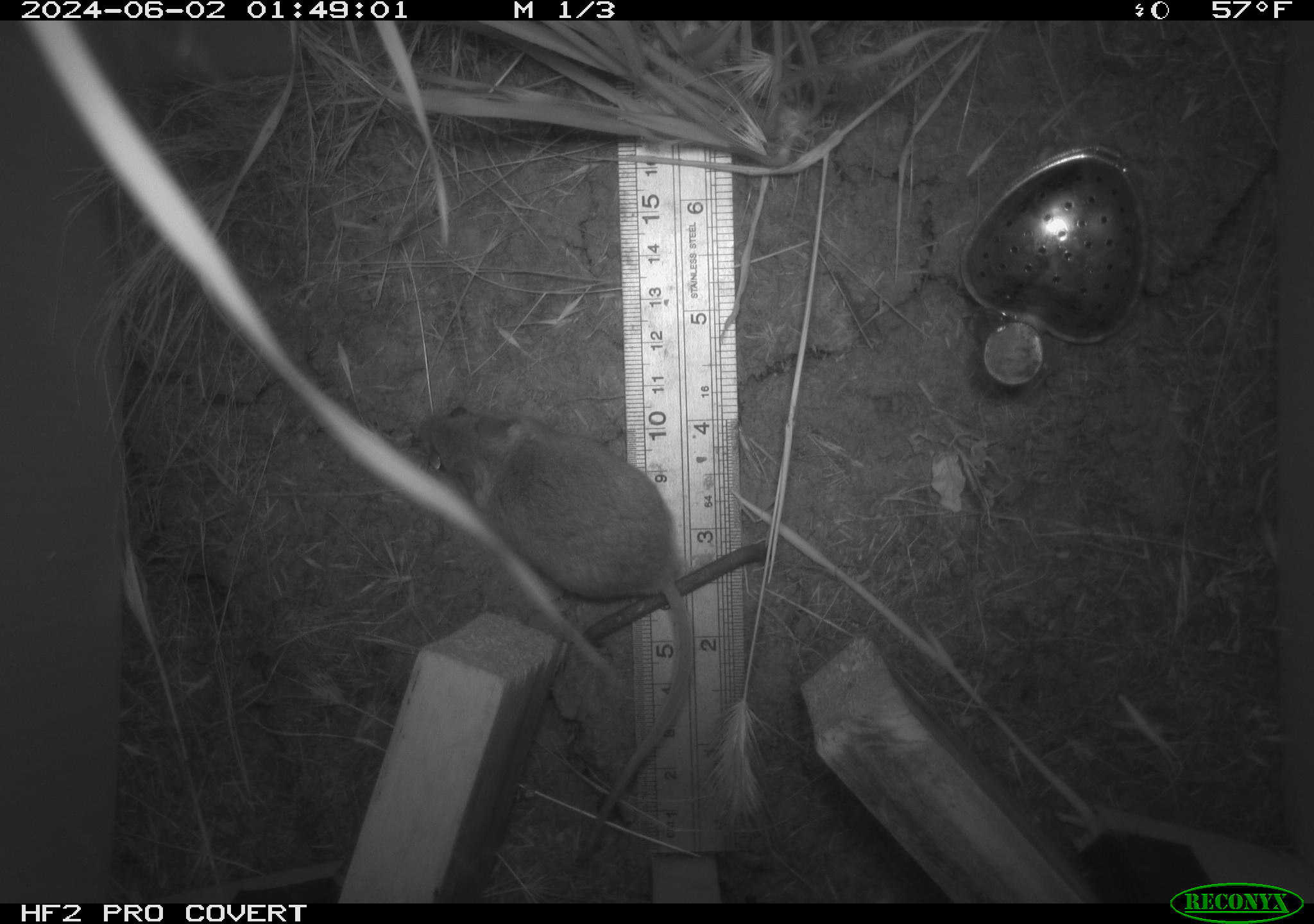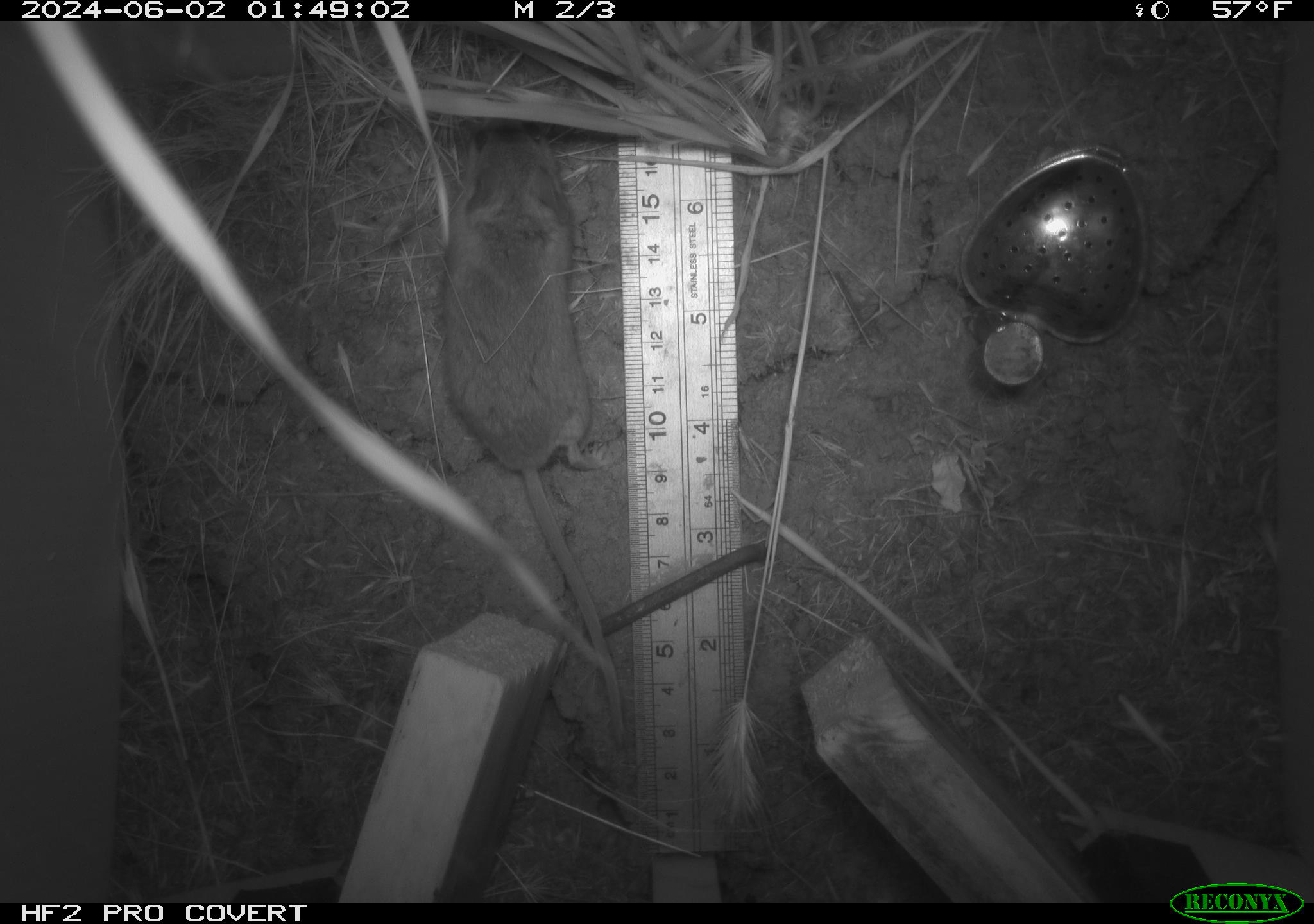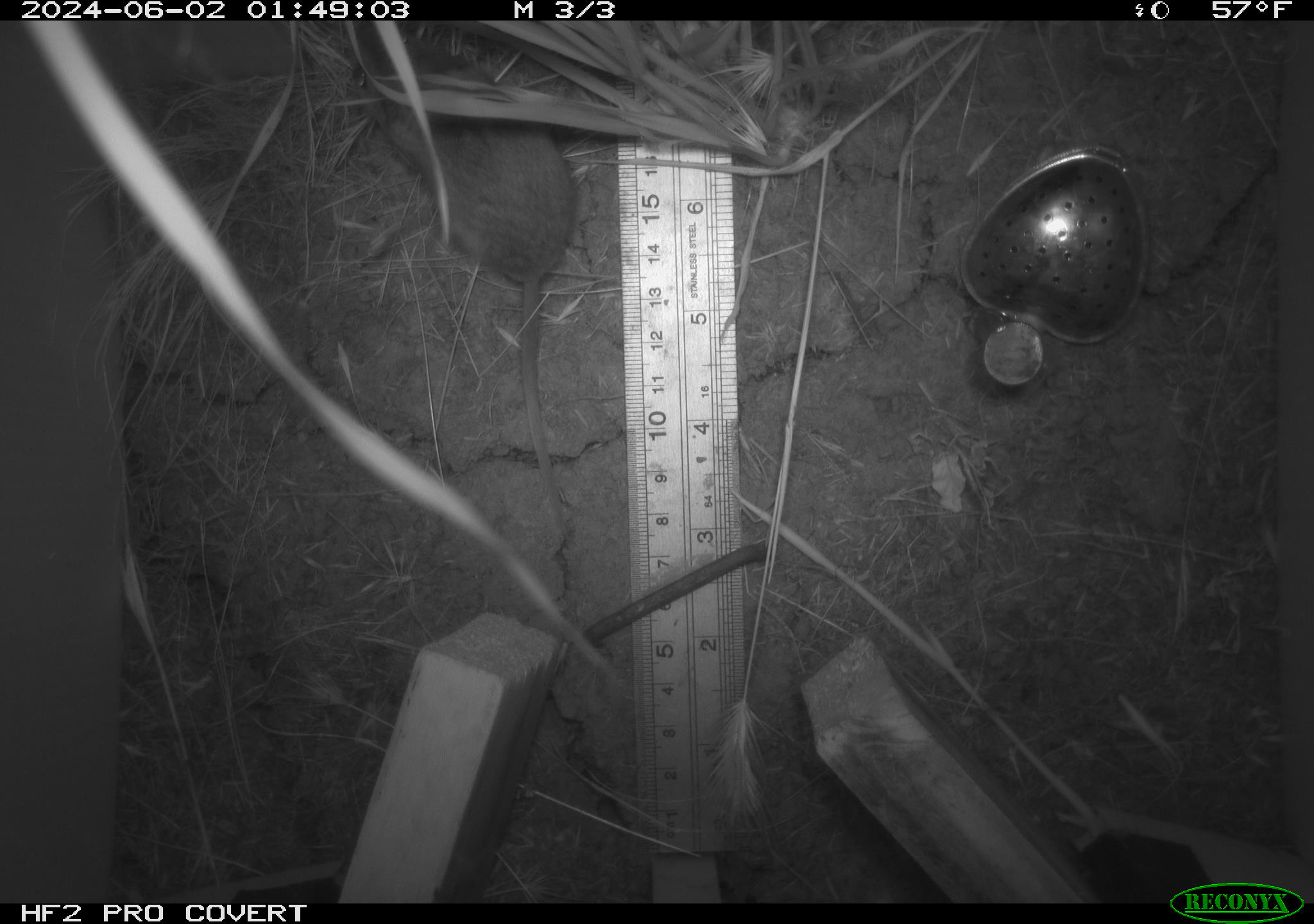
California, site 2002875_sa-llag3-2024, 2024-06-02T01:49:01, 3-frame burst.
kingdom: Animalia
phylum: Chordata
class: Mammalia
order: Rodentia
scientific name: Rodentia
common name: rodent